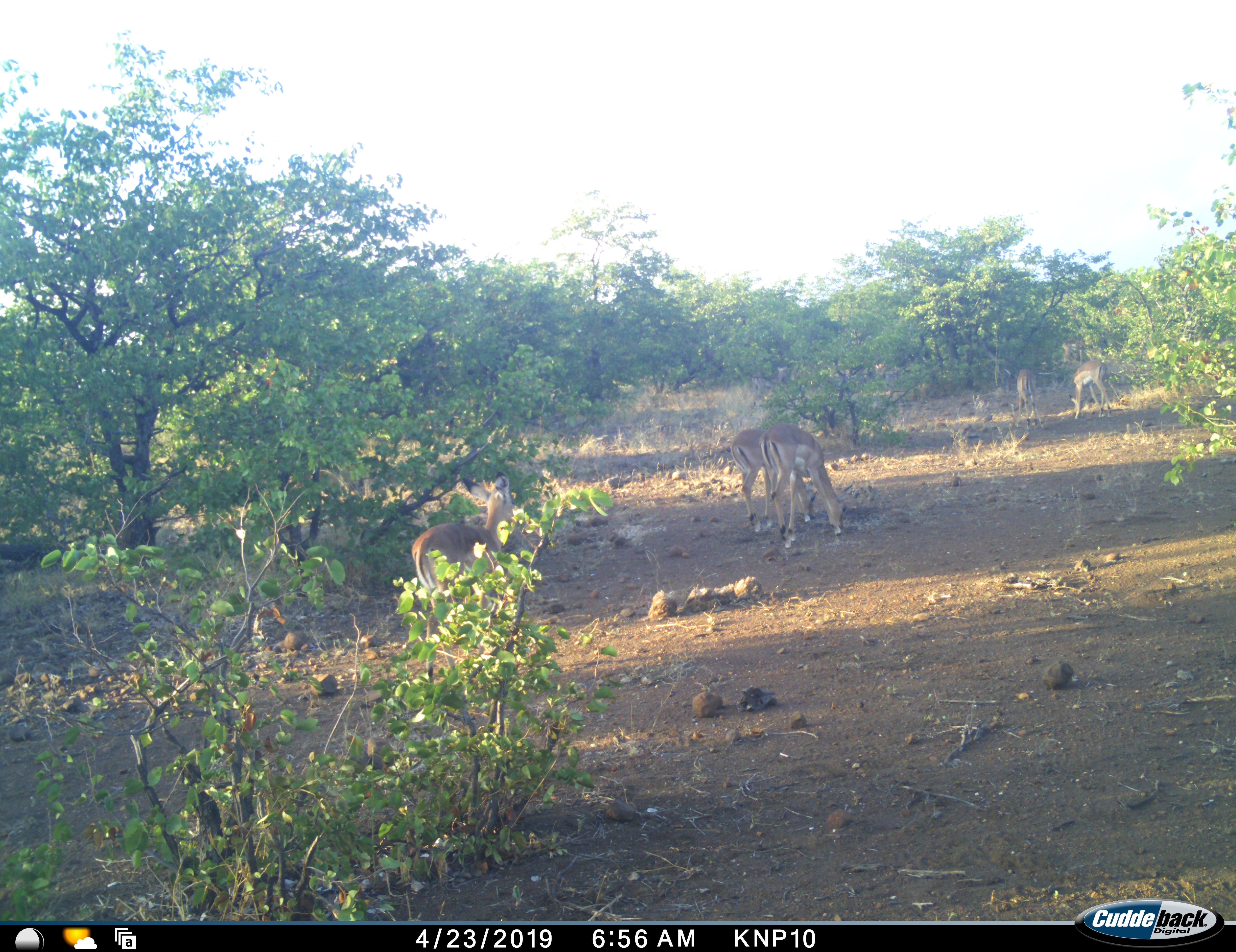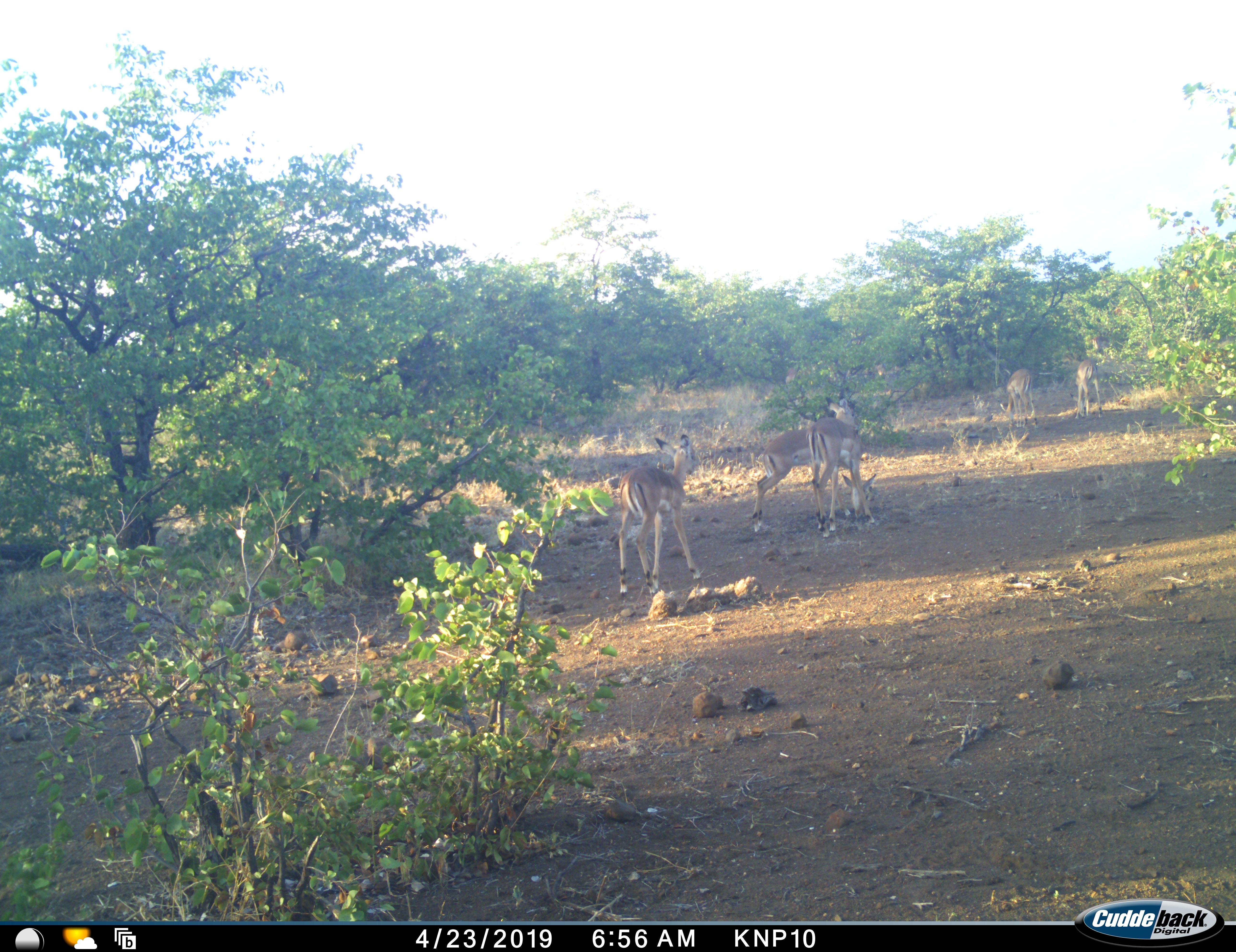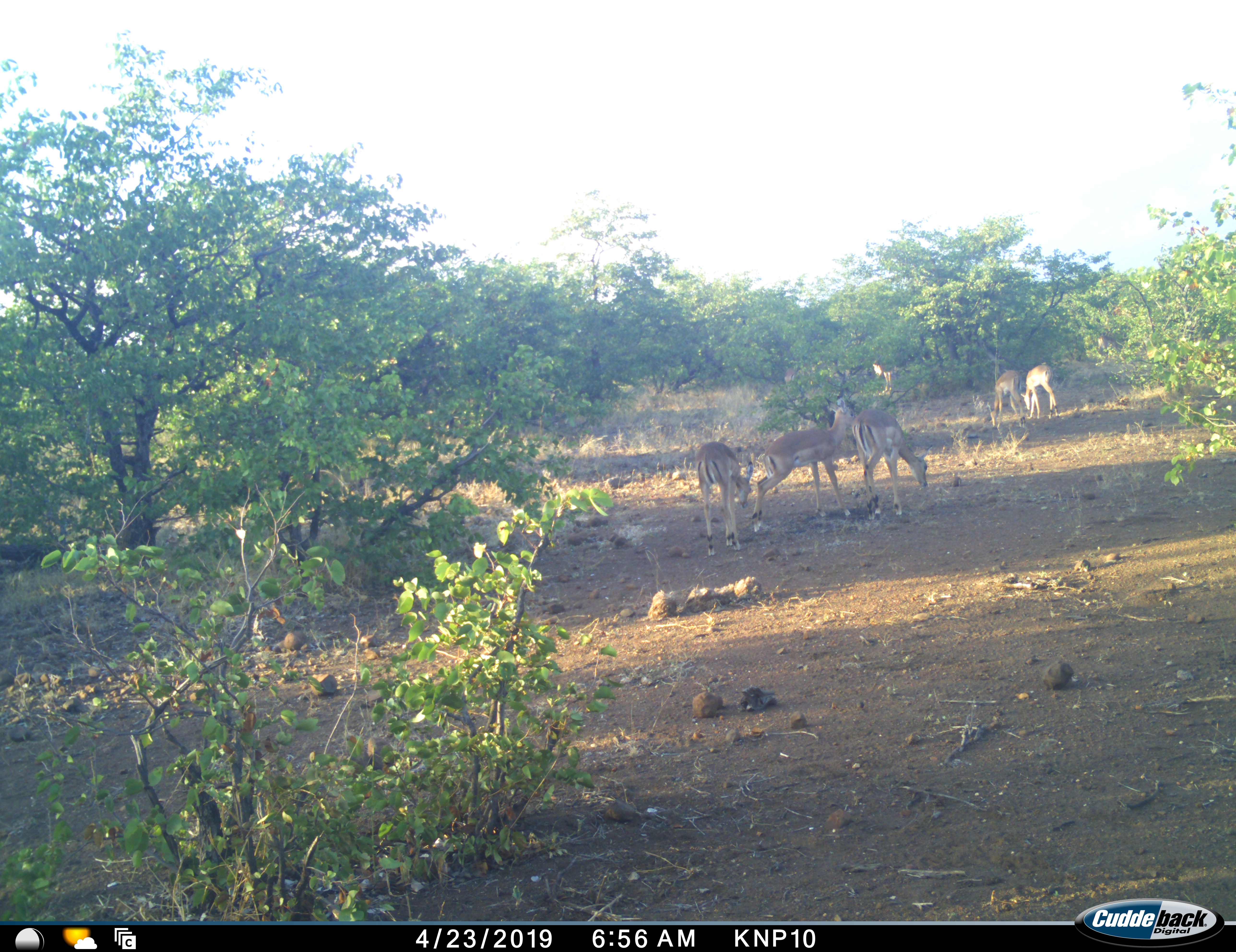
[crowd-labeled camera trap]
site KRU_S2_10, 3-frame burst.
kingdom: Animalia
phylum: Chordata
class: Mammalia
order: Artiodactyla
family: Bovidae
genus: Aepyceros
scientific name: Aepyceros melampus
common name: impala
Impala (Aepyceros melampus), count 5. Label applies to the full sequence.